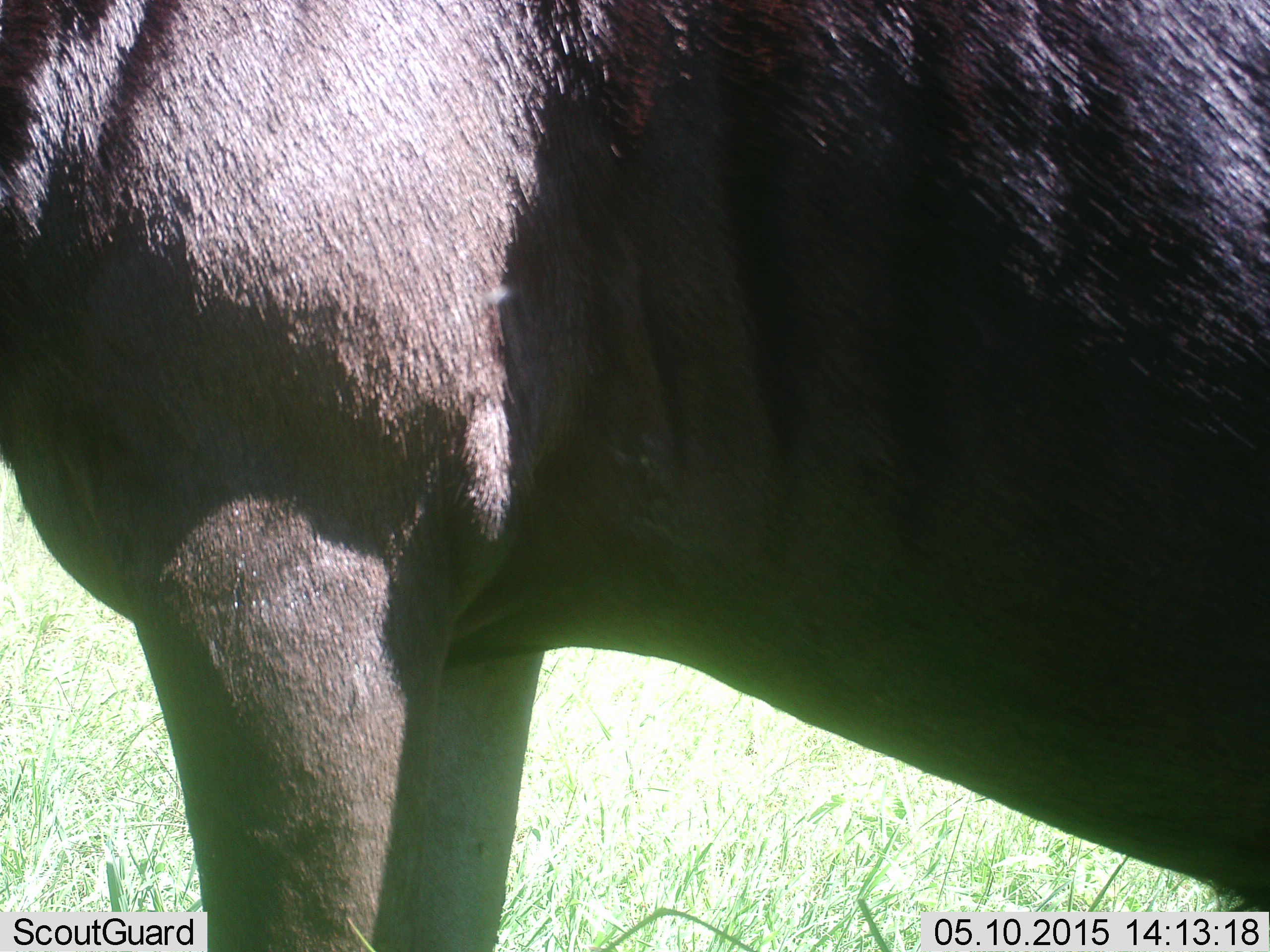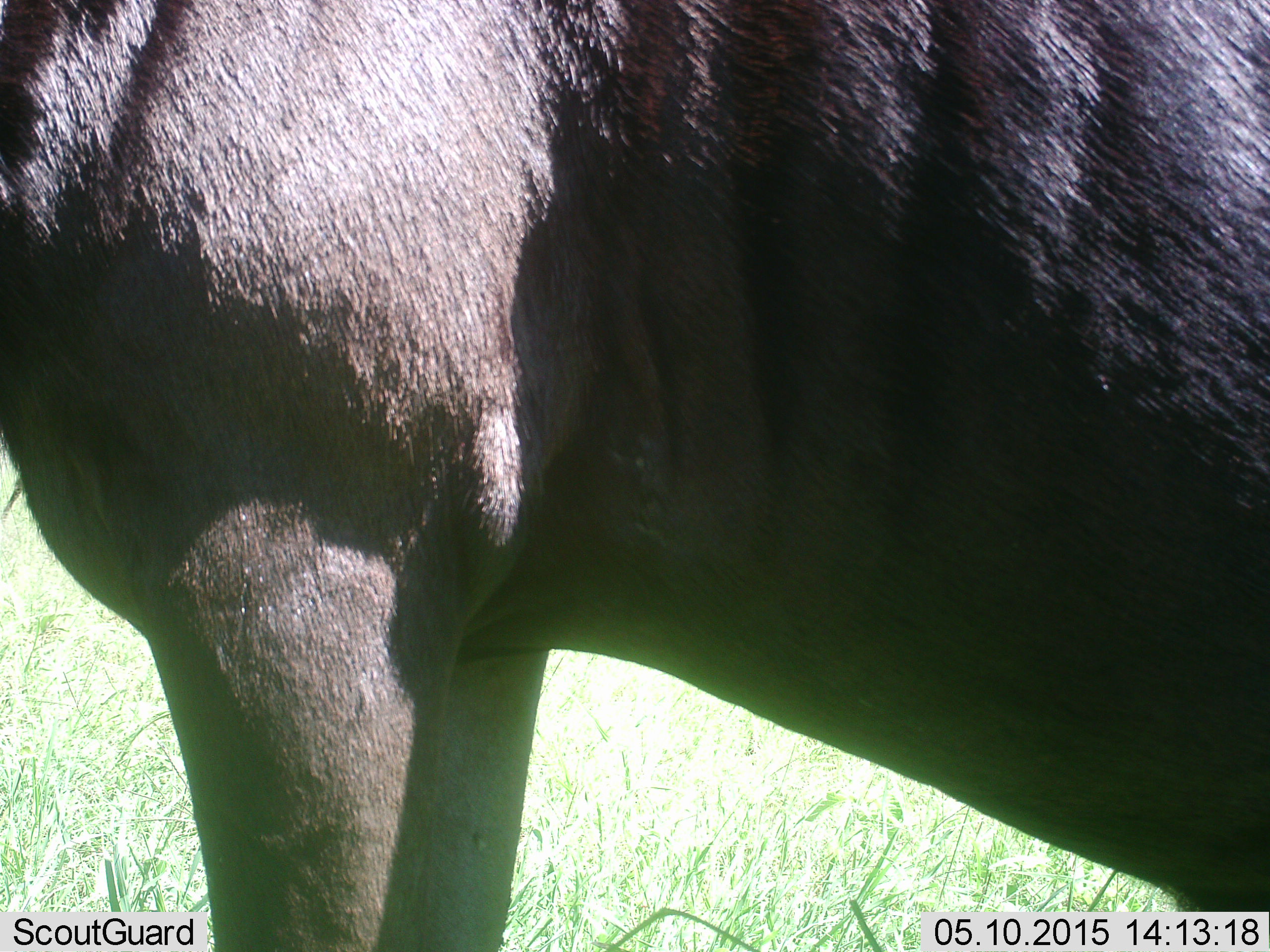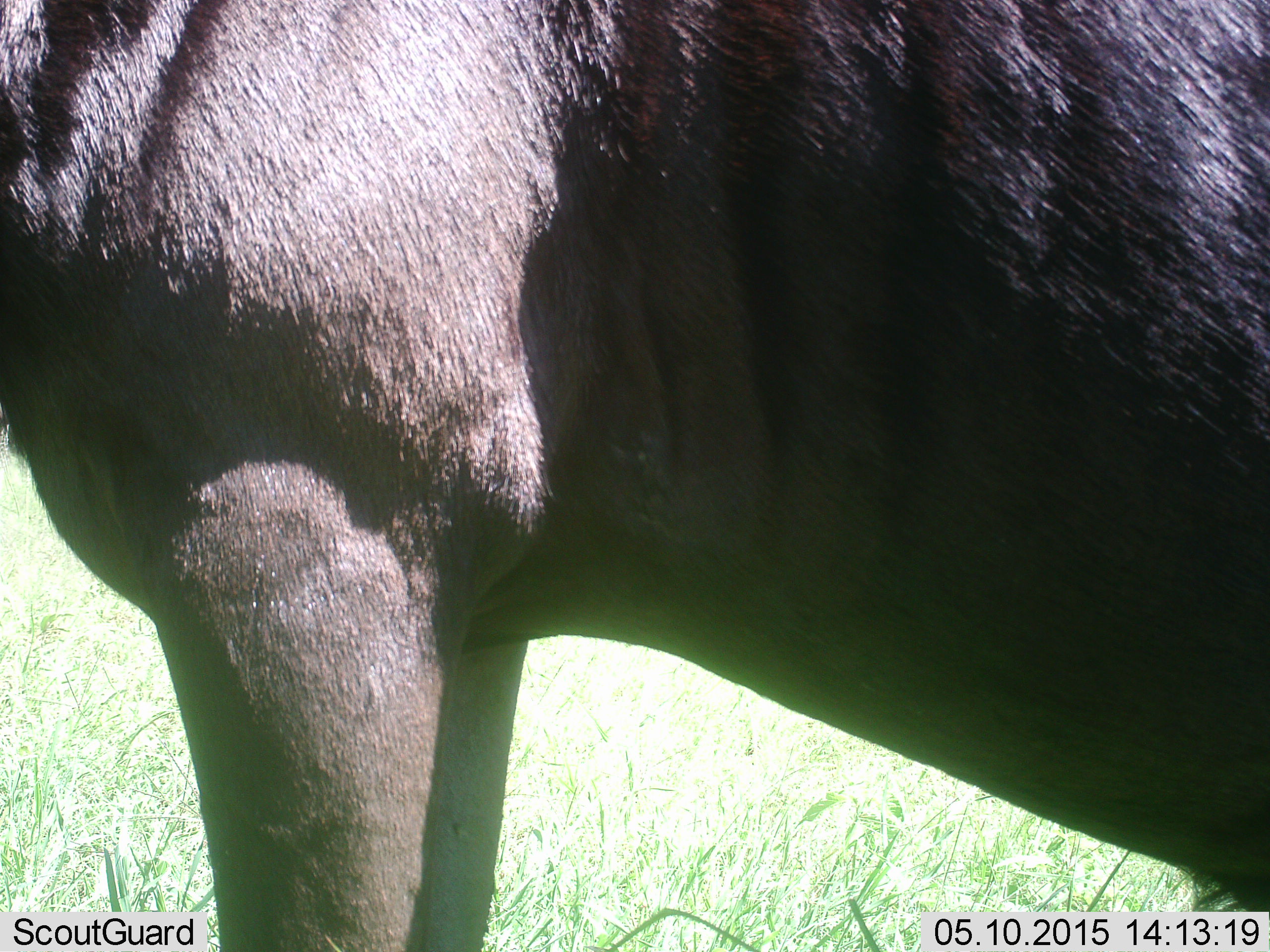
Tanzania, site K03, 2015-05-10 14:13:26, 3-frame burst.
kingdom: Animalia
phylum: Chordata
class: Mammalia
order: Artiodactyla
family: Bovidae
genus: Connochaetes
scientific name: Connochaetes taurinus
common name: blue wildebeest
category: wildebeest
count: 1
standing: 100%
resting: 0%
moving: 0%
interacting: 10%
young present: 0%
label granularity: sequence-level